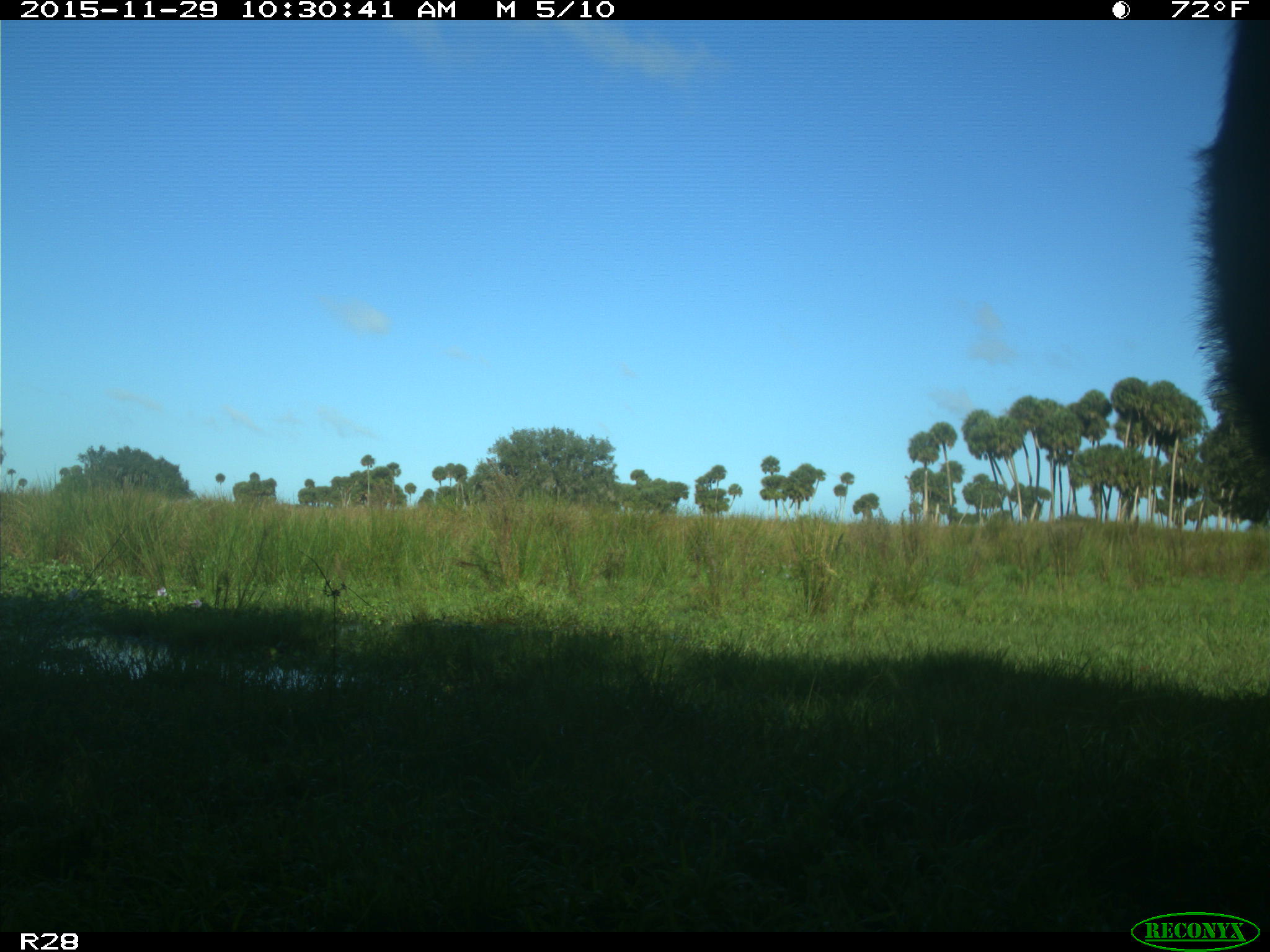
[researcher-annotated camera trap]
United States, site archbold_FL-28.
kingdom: Animalia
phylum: Chordata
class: Mammalia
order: Artiodactyla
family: Bovidae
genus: Bos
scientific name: Bos taurus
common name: domestic cow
Bos taurus (domestic cow).